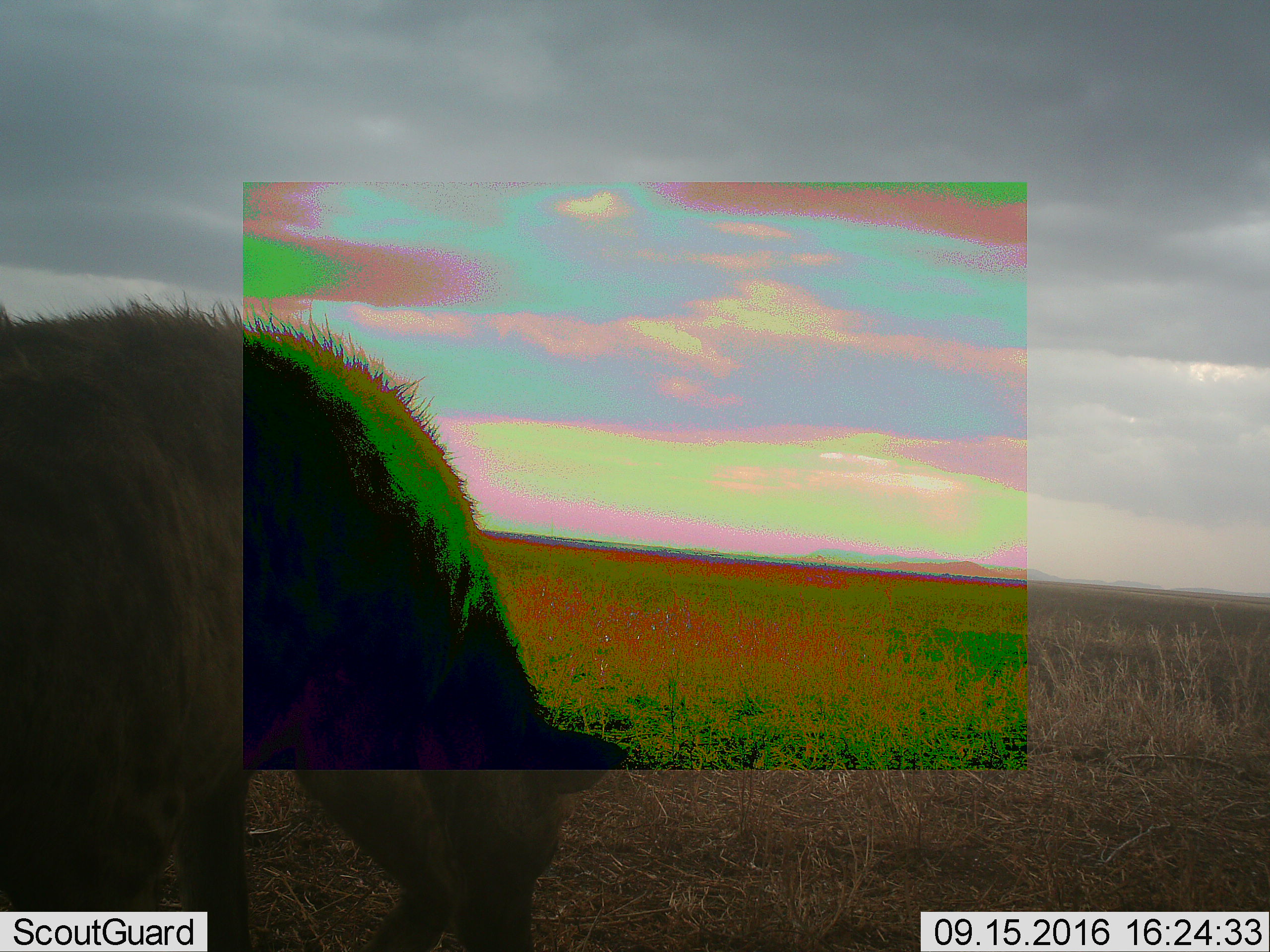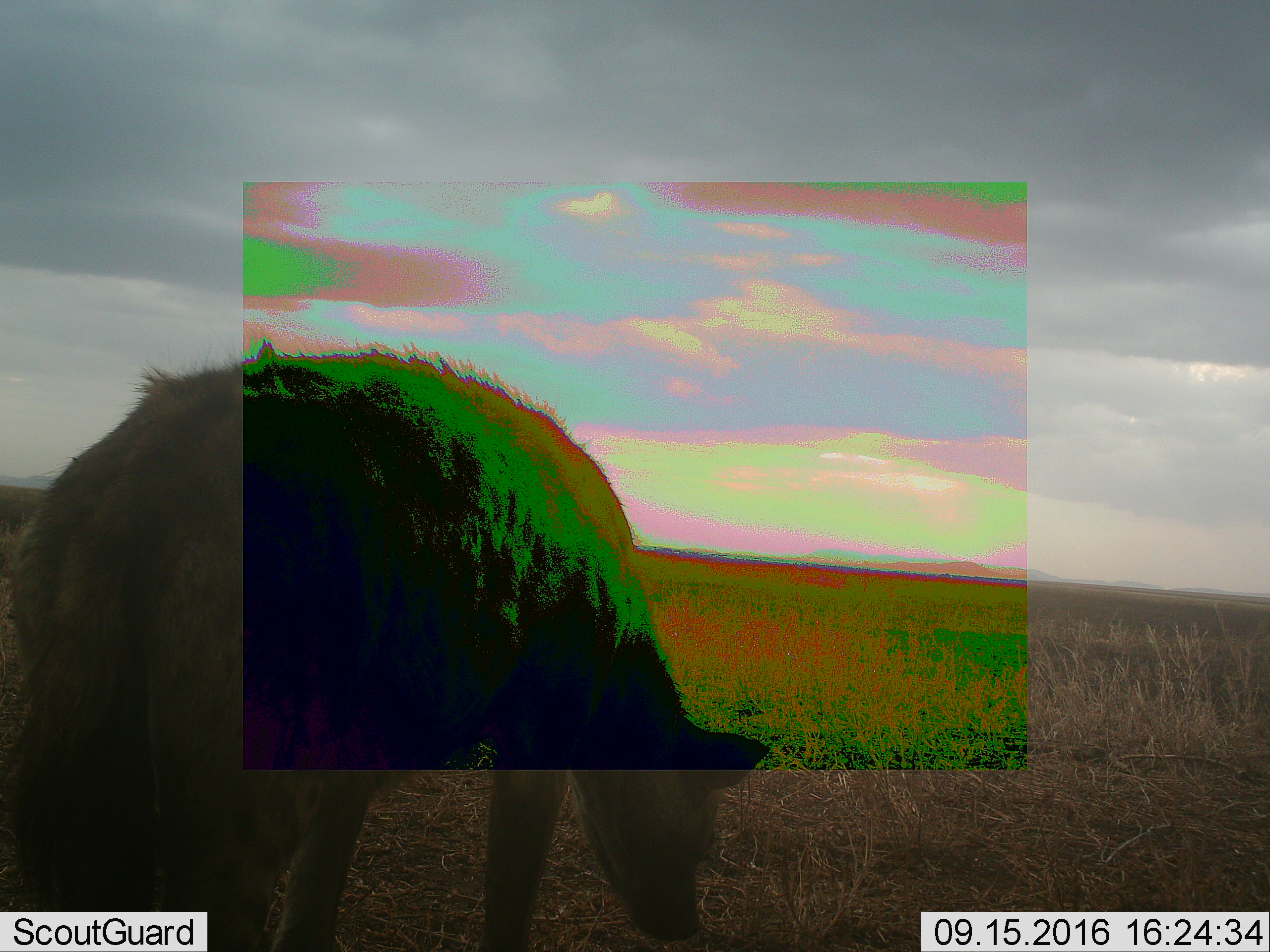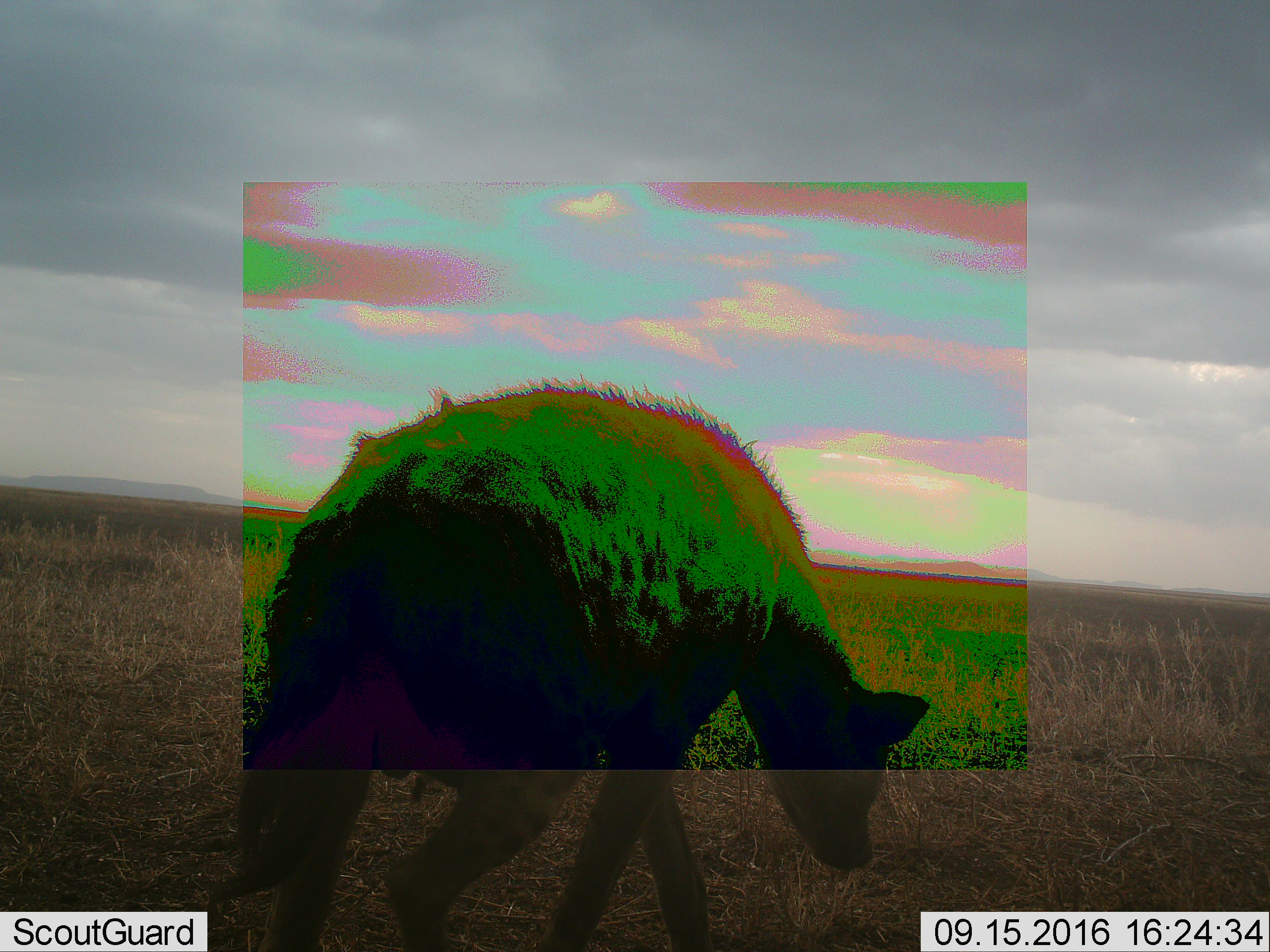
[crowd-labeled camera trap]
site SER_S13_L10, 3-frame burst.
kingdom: Animalia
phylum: Chordata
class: Mammalia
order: Carnivora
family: Hyaenidae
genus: Crocuta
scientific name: Crocuta crocuta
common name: spotted hyena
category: hyenaspotted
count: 1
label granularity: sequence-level